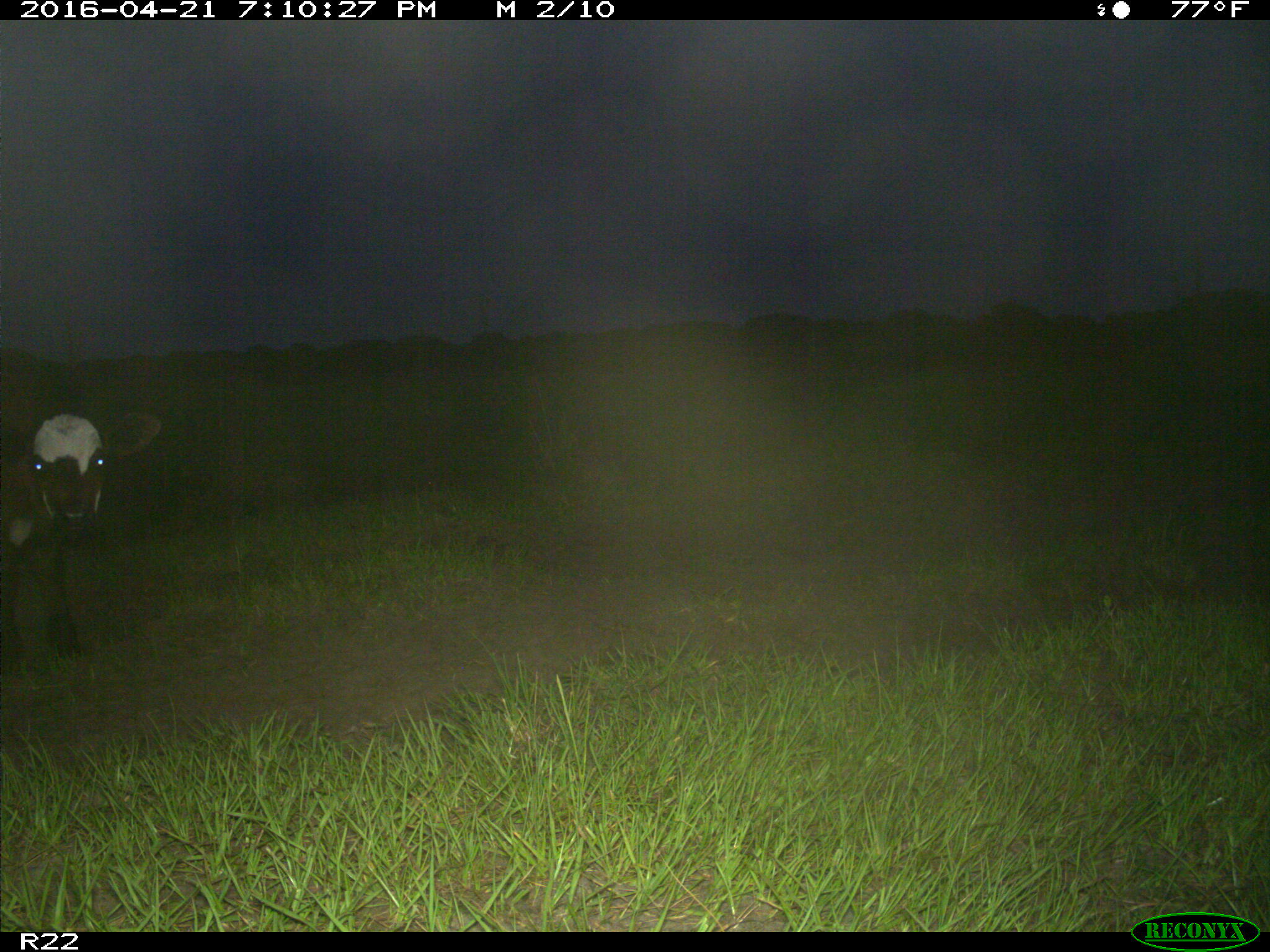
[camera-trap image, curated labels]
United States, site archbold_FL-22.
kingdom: Animalia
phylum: Chordata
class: Mammalia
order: Artiodactyla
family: Bovidae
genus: Bos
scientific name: Bos taurus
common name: domestic cow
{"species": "Bos taurus (domestic cow)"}